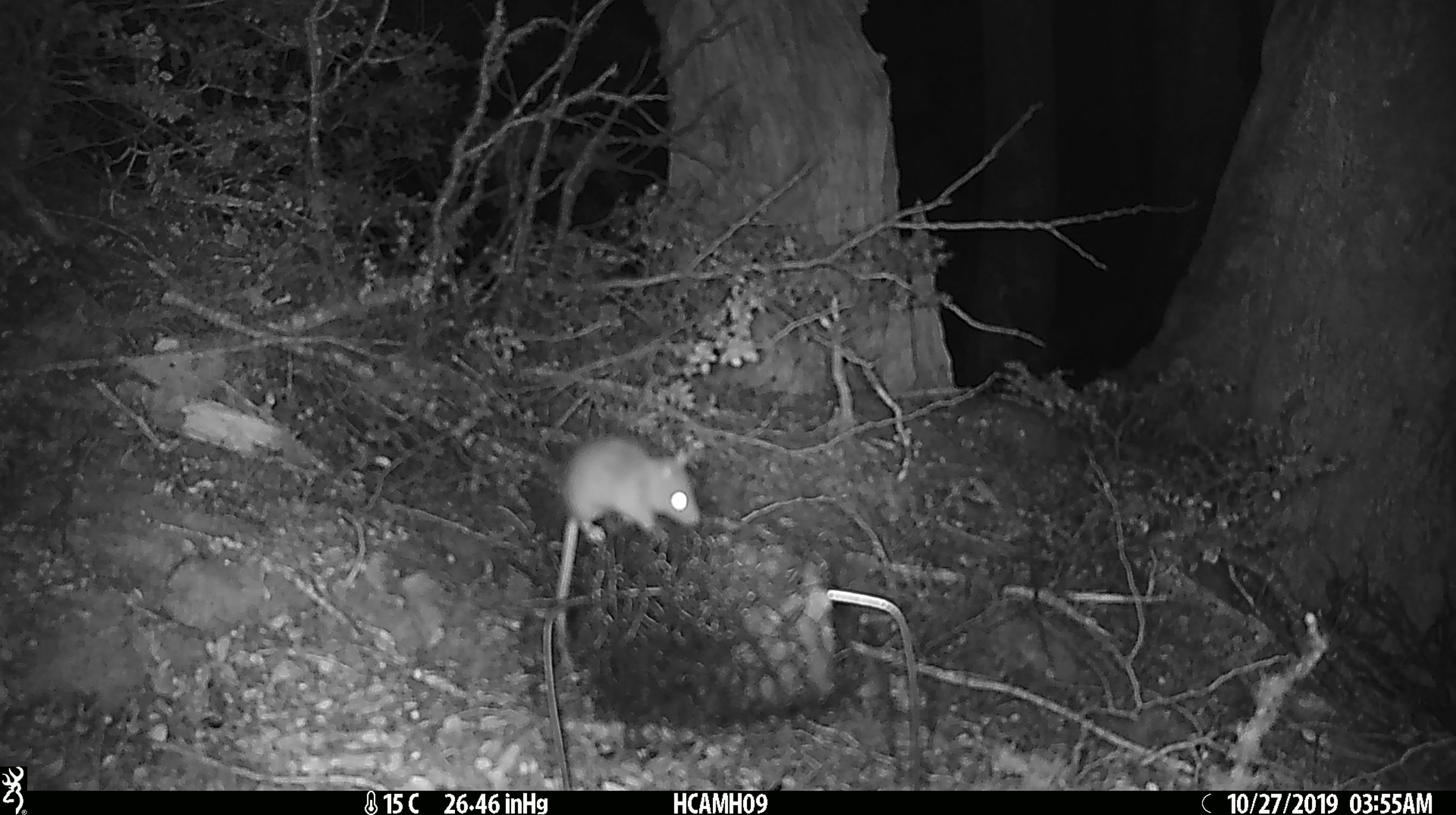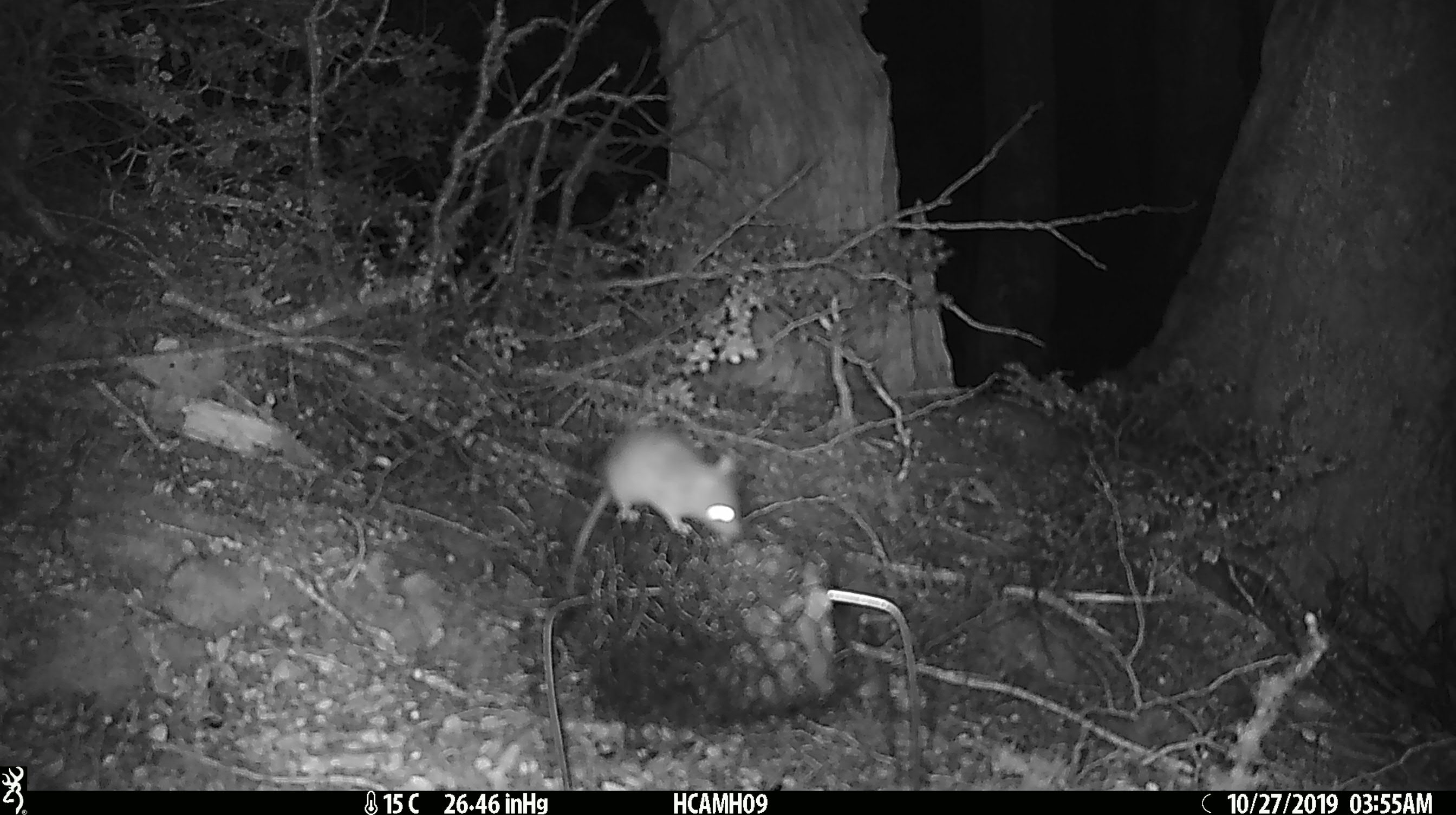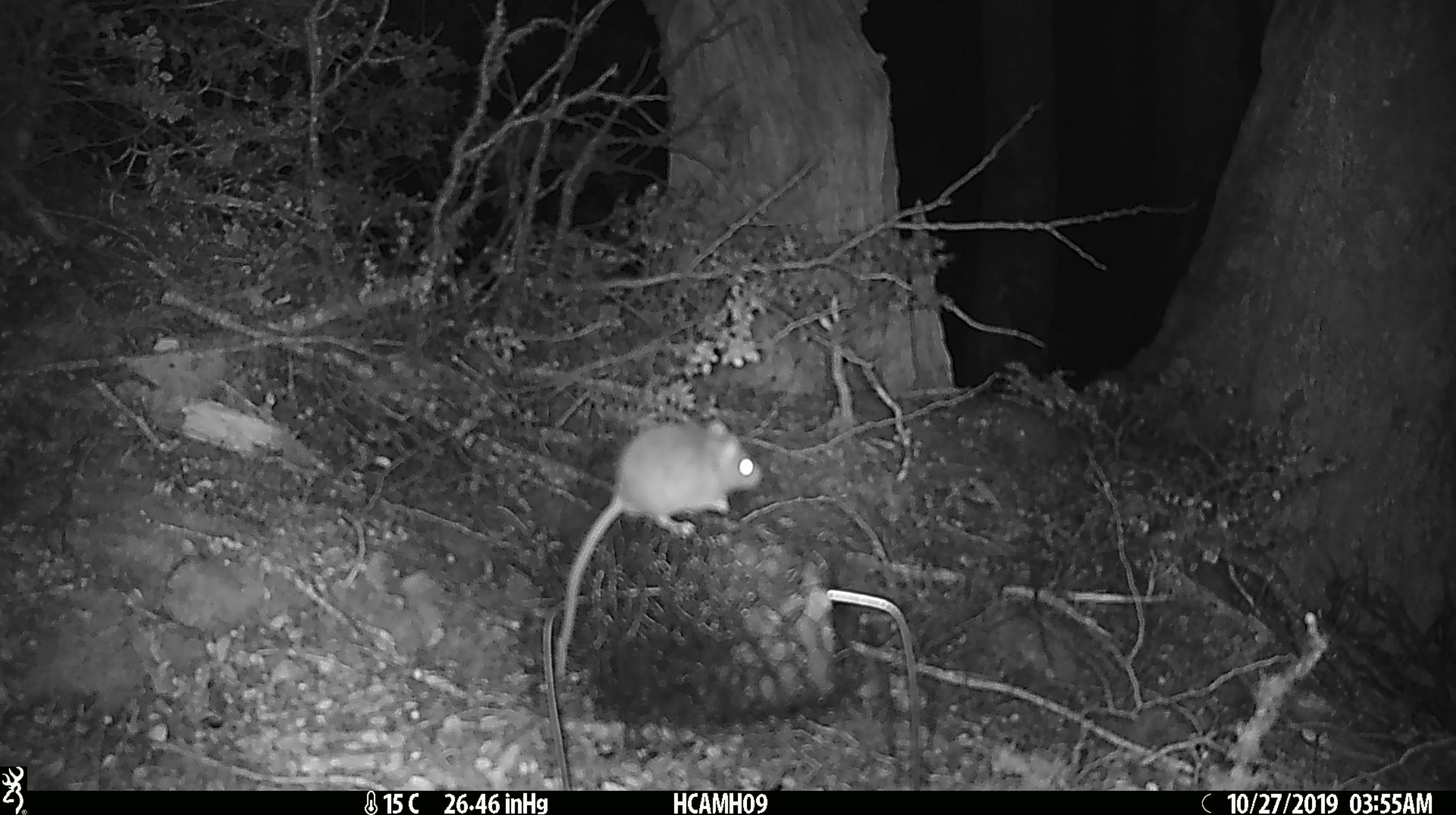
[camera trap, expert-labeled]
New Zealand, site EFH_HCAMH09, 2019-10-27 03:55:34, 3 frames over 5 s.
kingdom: Animalia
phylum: Chordata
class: Mammalia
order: Rodentia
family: Muridae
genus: Mus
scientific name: Mus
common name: mouse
Mouse (Mus).